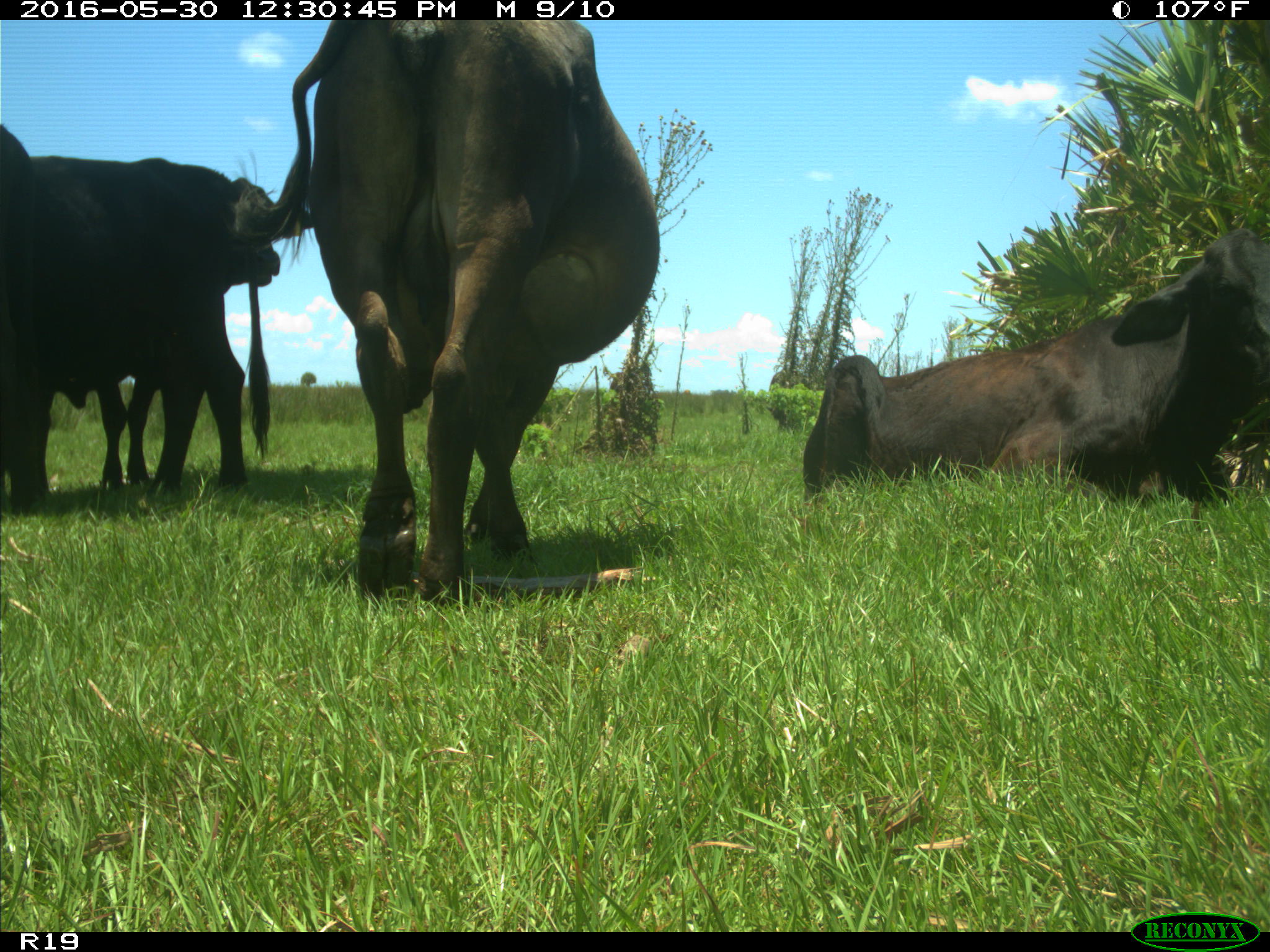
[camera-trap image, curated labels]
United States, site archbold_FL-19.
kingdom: Animalia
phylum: Chordata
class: Mammalia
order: Artiodactyla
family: Bovidae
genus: Bos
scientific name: Bos taurus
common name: domestic cow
Bos taurus (domestic cow).